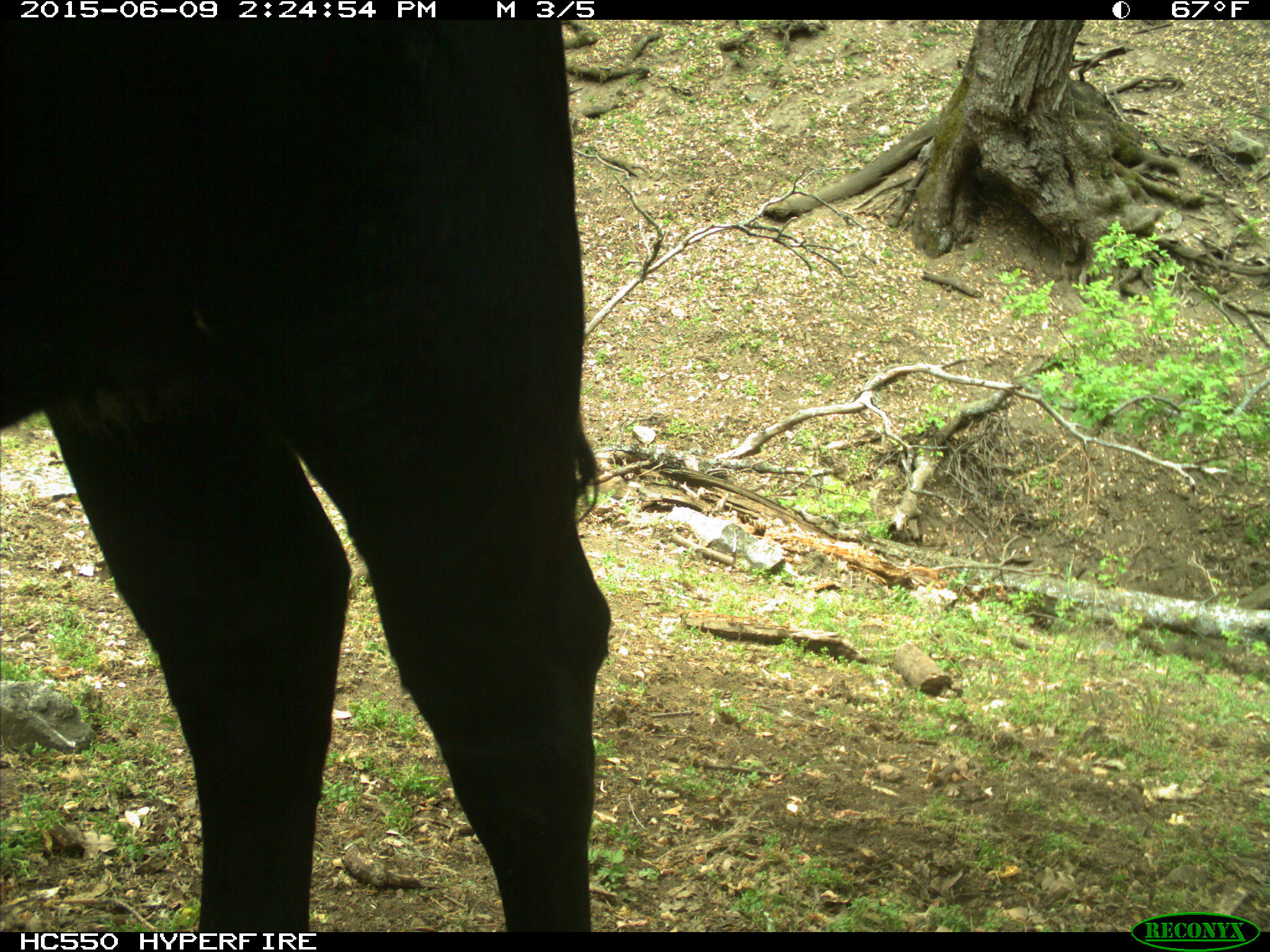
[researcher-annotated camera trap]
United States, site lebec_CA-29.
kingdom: Animalia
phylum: Chordata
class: Mammalia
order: Artiodactyla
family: Bovidae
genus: Bos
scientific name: Bos taurus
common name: domestic cow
Bos taurus (domestic cow).